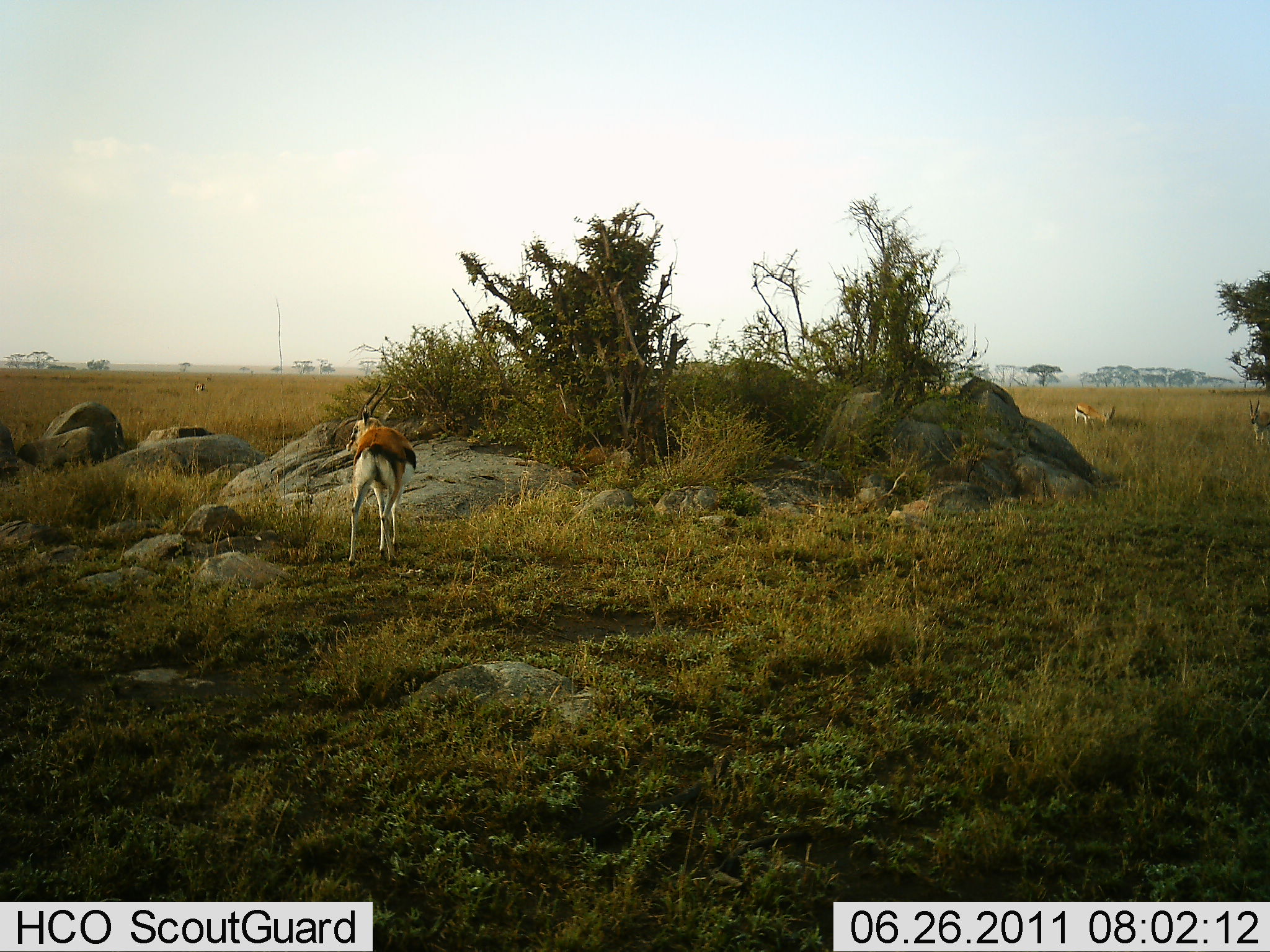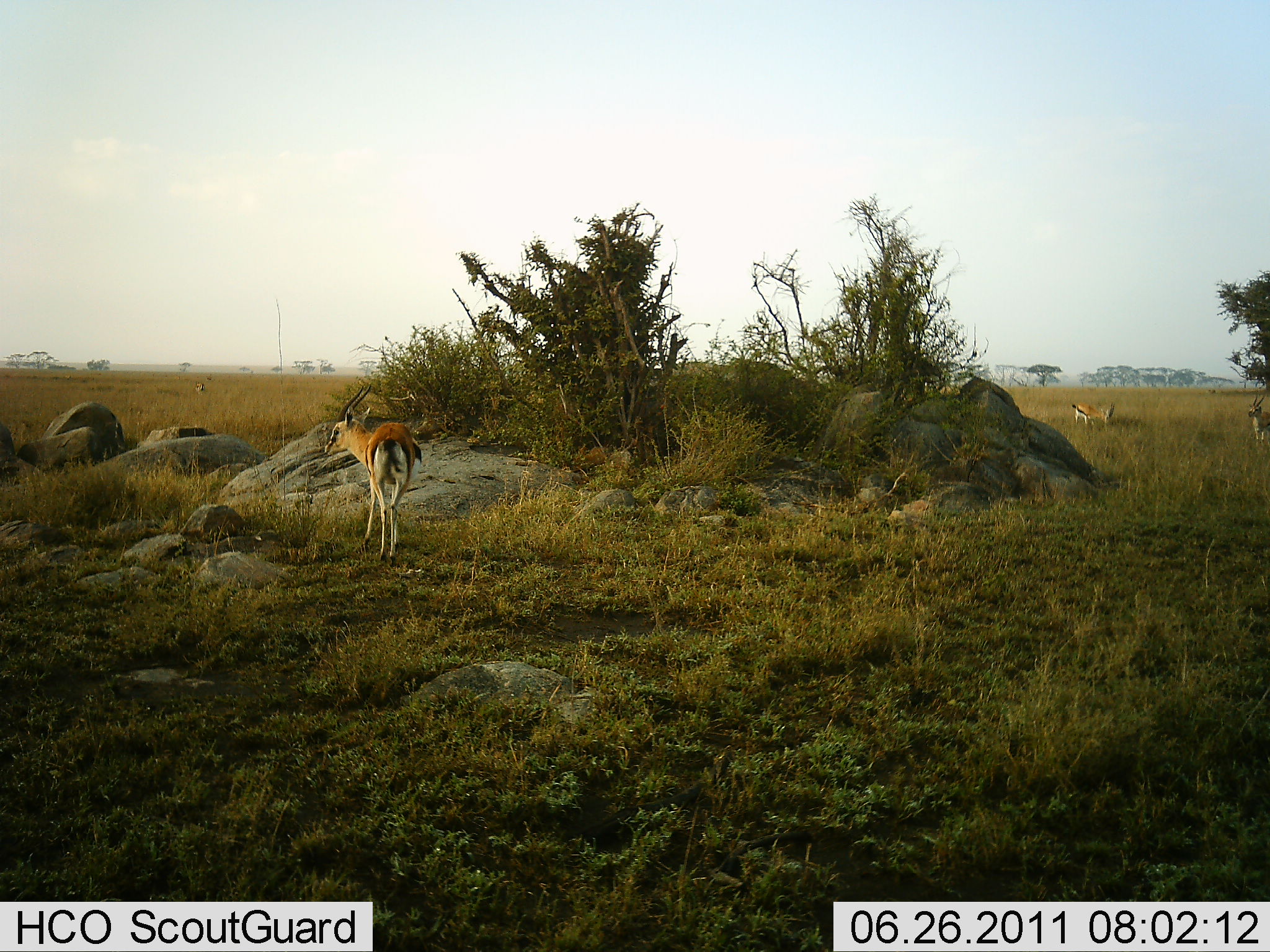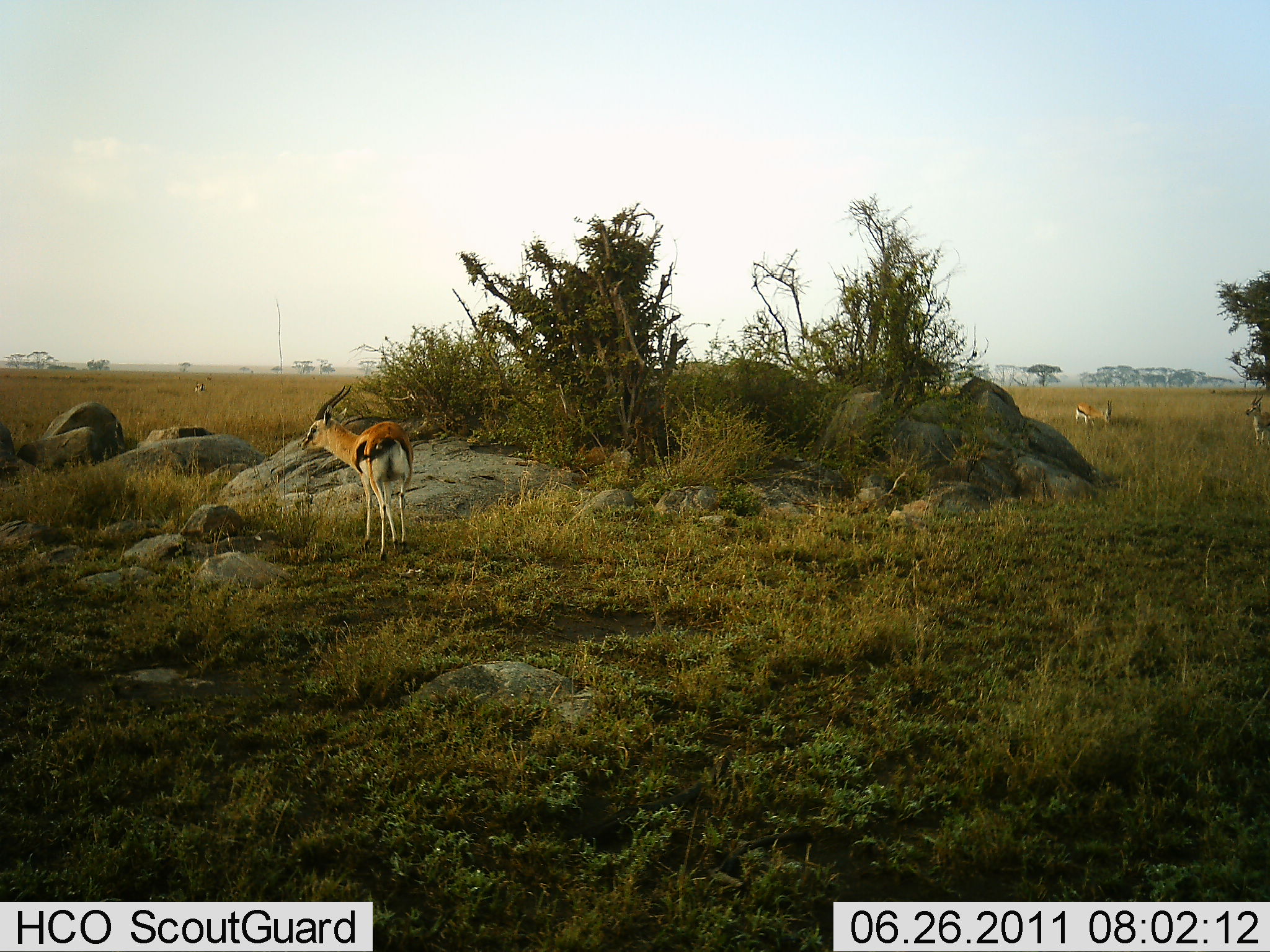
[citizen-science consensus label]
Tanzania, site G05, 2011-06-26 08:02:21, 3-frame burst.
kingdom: Animalia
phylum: Chordata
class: Mammalia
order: Artiodactyla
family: Bovidae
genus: Eudorcas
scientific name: Eudorcas thomsonii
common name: thomson's gazelle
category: gazellethomsons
Gazellethomsons (thomson's gazelle) (Eudorcas thomsonii), count 3. Behavior (volunteer vote fractions): standing 62%, resting 0%, moving 38%, interacting 0%. Young present (vote fraction): 0%. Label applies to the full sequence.